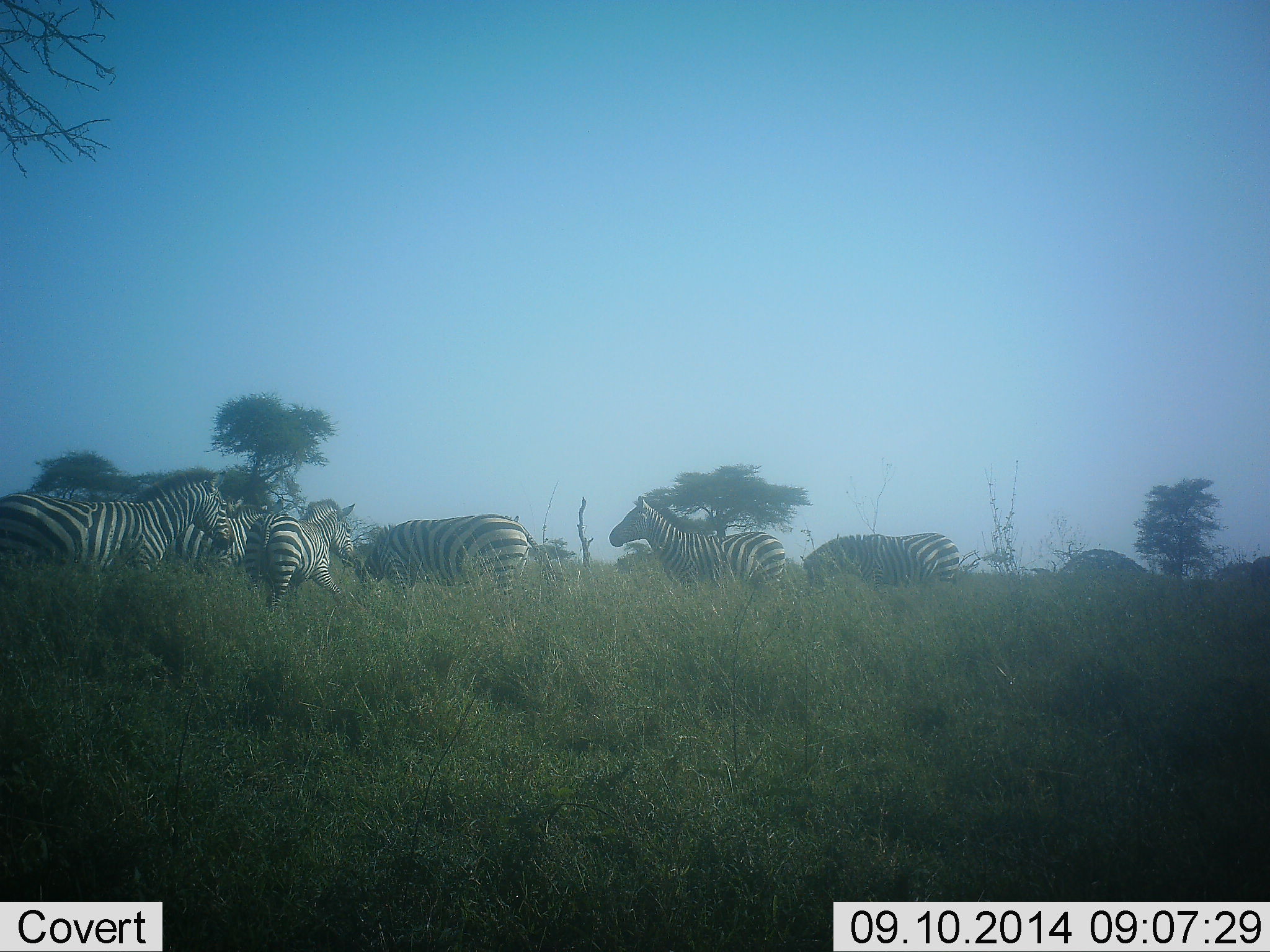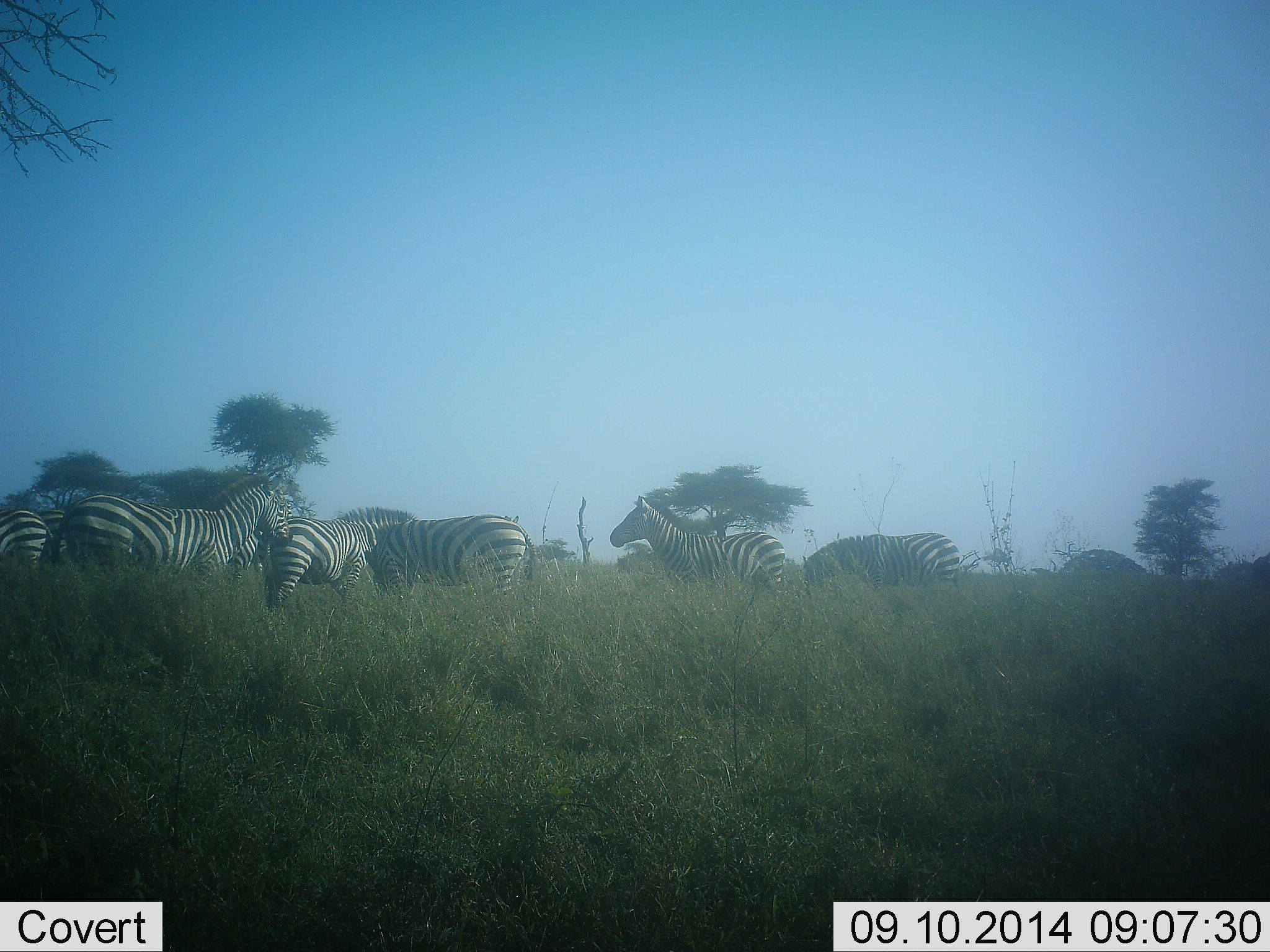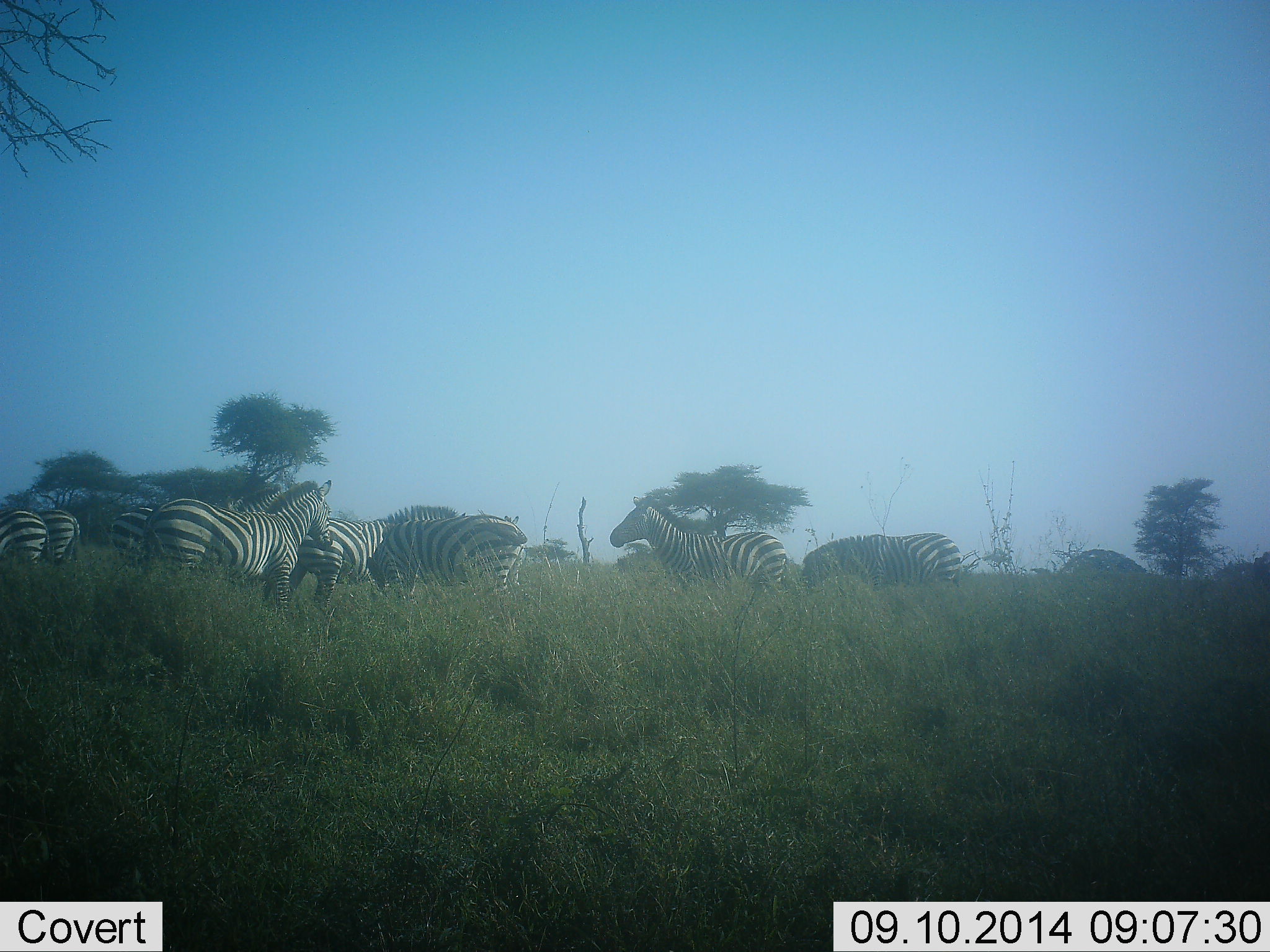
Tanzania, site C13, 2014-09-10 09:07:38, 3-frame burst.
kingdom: Animalia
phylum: Chordata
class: Mammalia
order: Perissodactyla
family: Equidae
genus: Equus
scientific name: Equus quagga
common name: plains zebra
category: zebra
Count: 8.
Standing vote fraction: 50%.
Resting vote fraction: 10%.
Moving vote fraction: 100%.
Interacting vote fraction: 0%.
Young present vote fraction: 0%.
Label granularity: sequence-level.